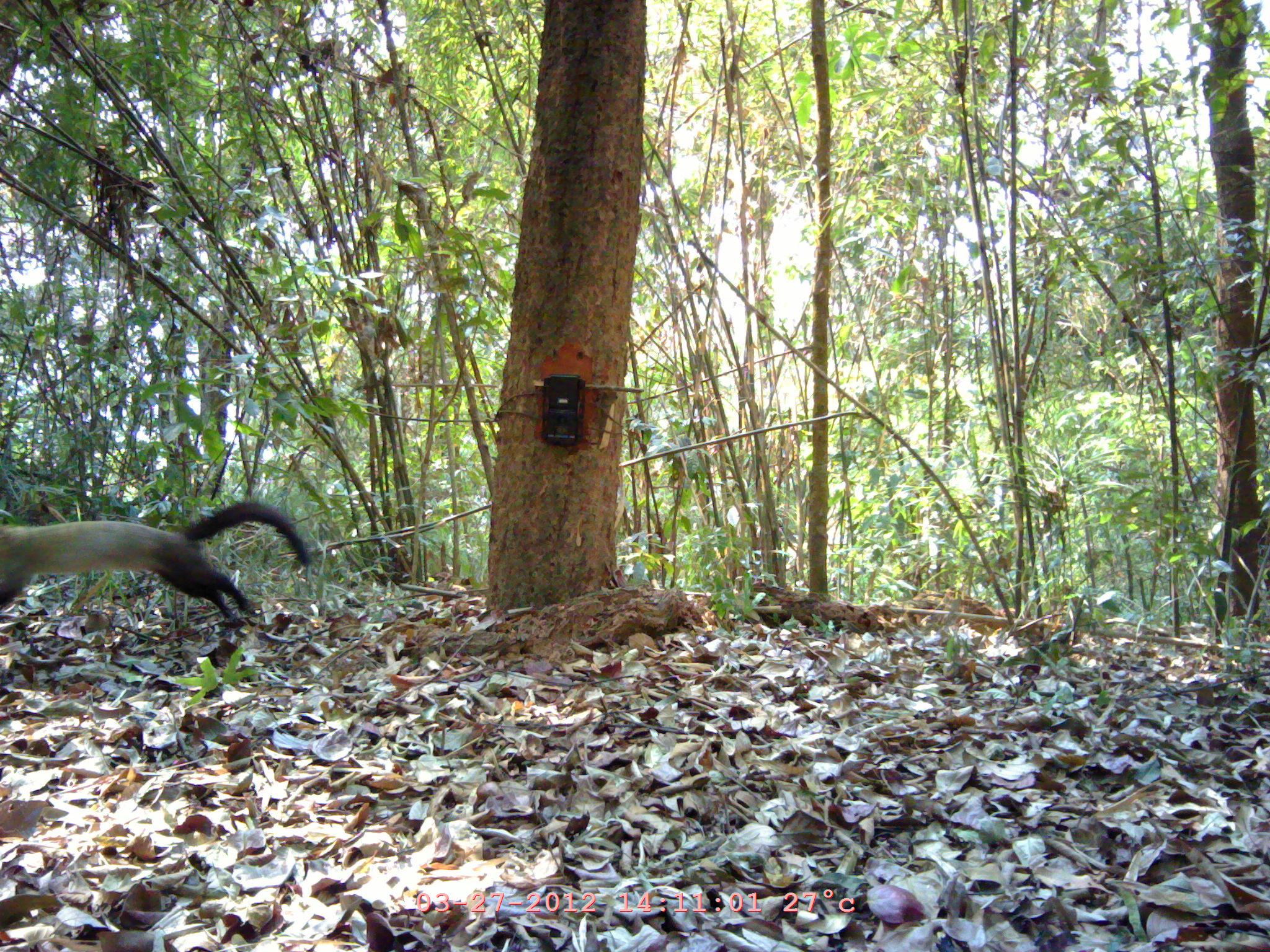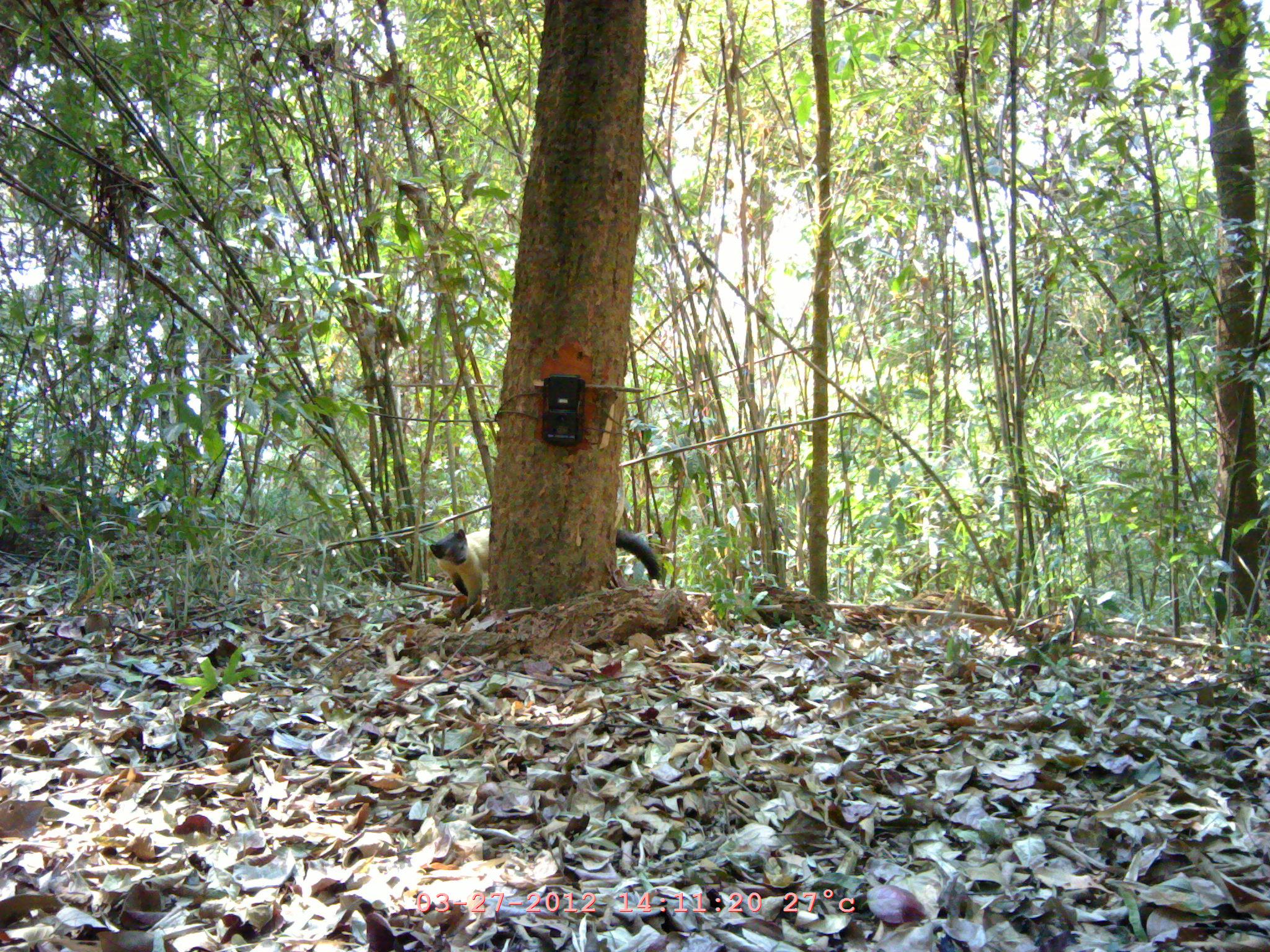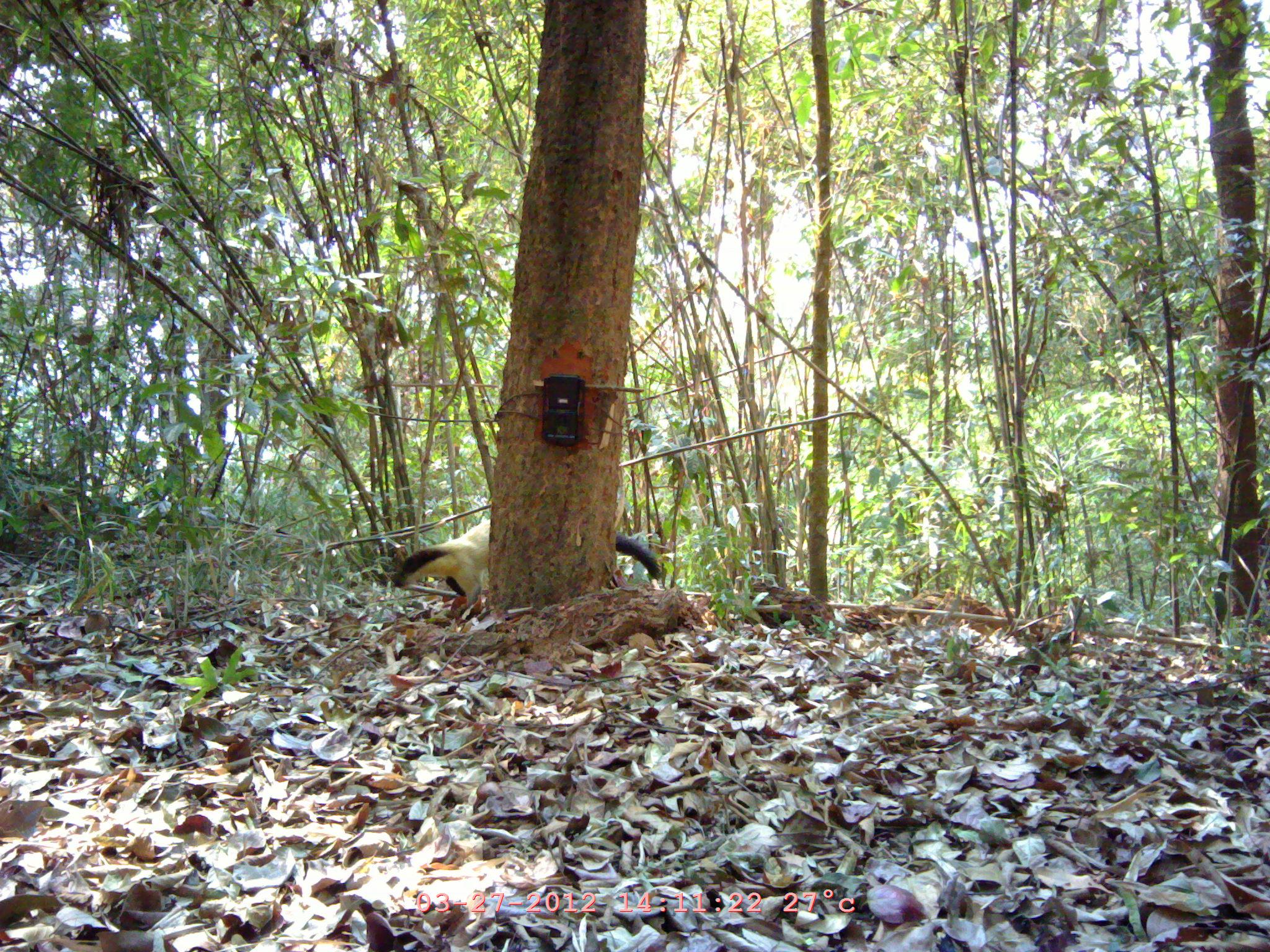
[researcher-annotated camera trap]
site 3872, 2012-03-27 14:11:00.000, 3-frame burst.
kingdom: Animalia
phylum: Chordata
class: Mammalia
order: Carnivora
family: Mustelidae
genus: Martes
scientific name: Martes flavigula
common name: yellow-throated marten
Martes flavigula (yellow-throated marten), count 1.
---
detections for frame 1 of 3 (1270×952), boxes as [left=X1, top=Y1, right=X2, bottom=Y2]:
martes flavigula: [left=0, top=500, right=311, bottom=626]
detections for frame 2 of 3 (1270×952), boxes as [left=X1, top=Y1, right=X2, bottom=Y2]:
martes flavigula: [left=429, top=524, right=661, bottom=618]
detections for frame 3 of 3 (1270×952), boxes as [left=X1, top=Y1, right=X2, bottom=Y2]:
martes flavigula: [left=393, top=517, right=661, bottom=621]